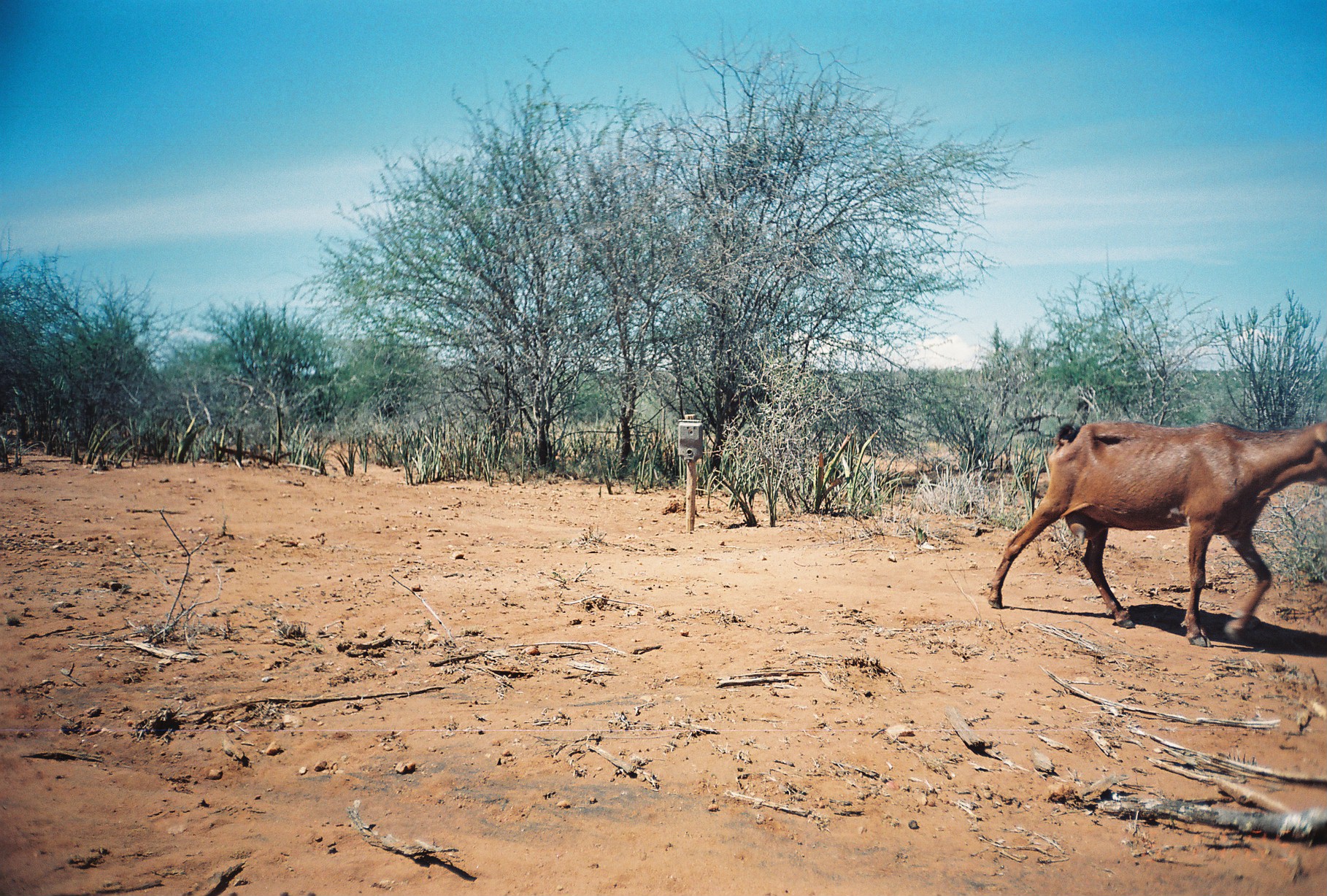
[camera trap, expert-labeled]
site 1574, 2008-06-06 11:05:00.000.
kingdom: Animalia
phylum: Chordata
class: Mammalia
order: Artiodactyla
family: Bovidae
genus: Capra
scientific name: Capra aegagrus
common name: wild goat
Capra aegagrus (wild goat), count 1.